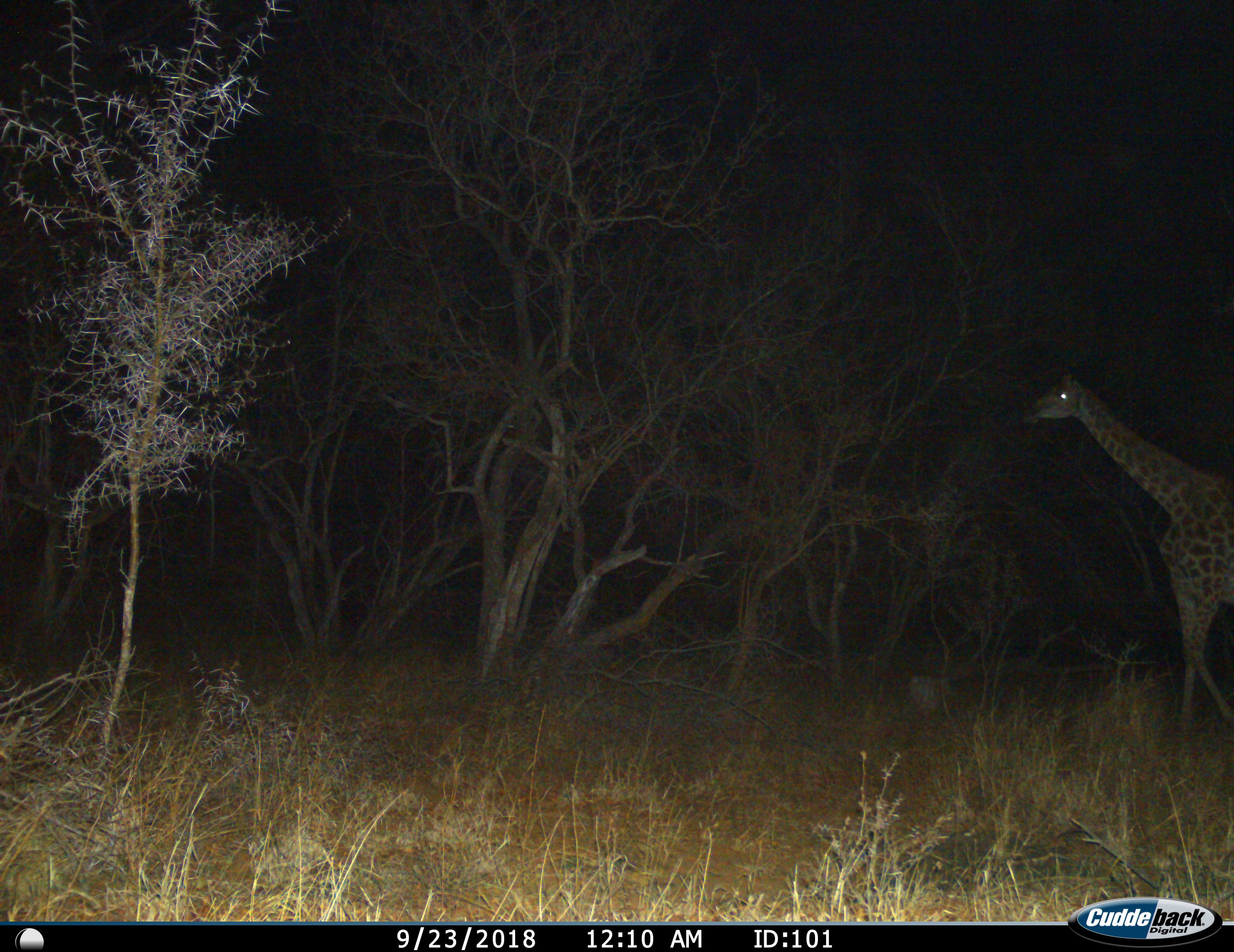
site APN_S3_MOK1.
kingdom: Animalia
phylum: Chordata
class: Mammalia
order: Artiodactyla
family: Giraffidae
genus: Giraffa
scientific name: Giraffa camelopardalis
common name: giraffe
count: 1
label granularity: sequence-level